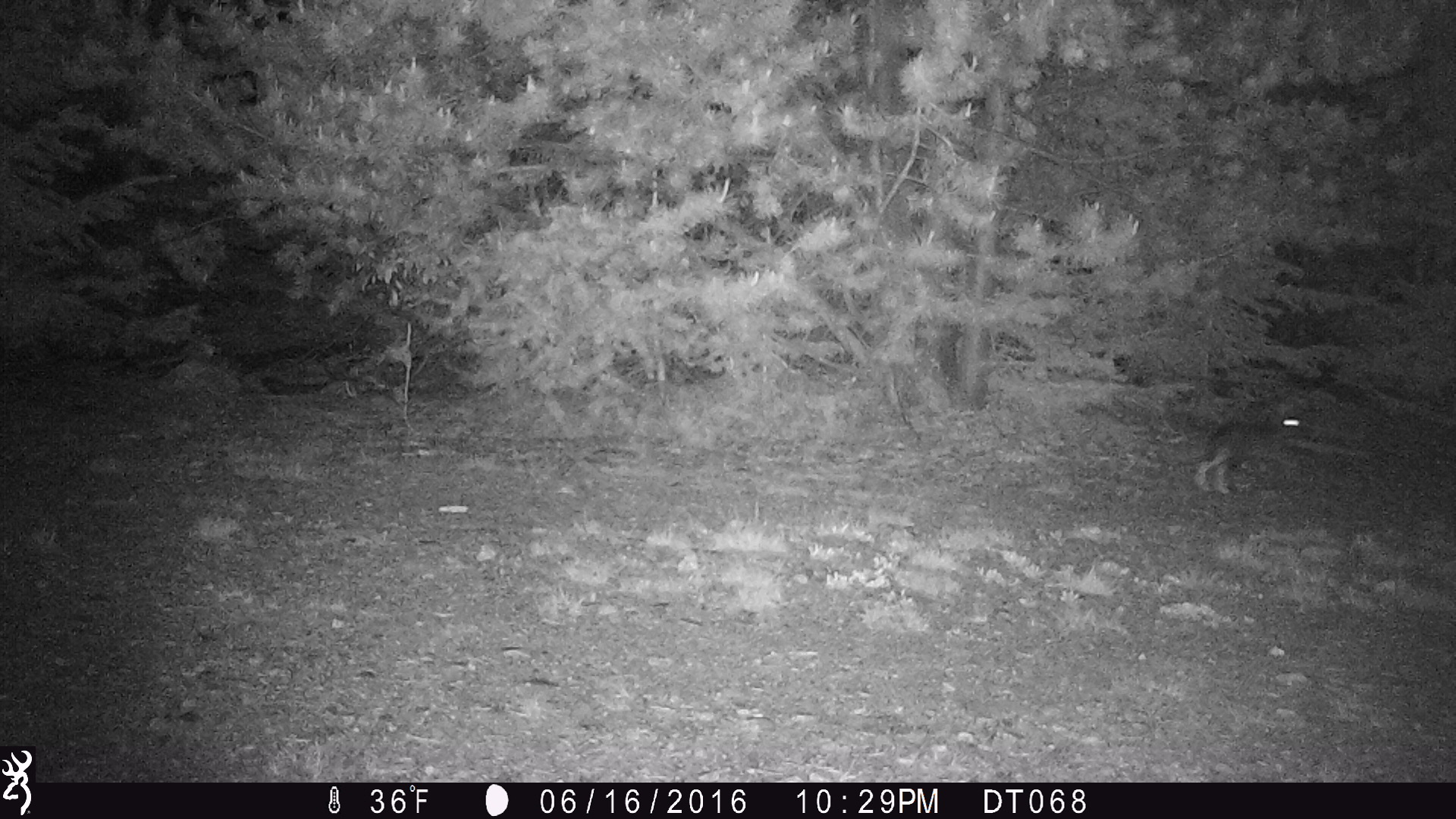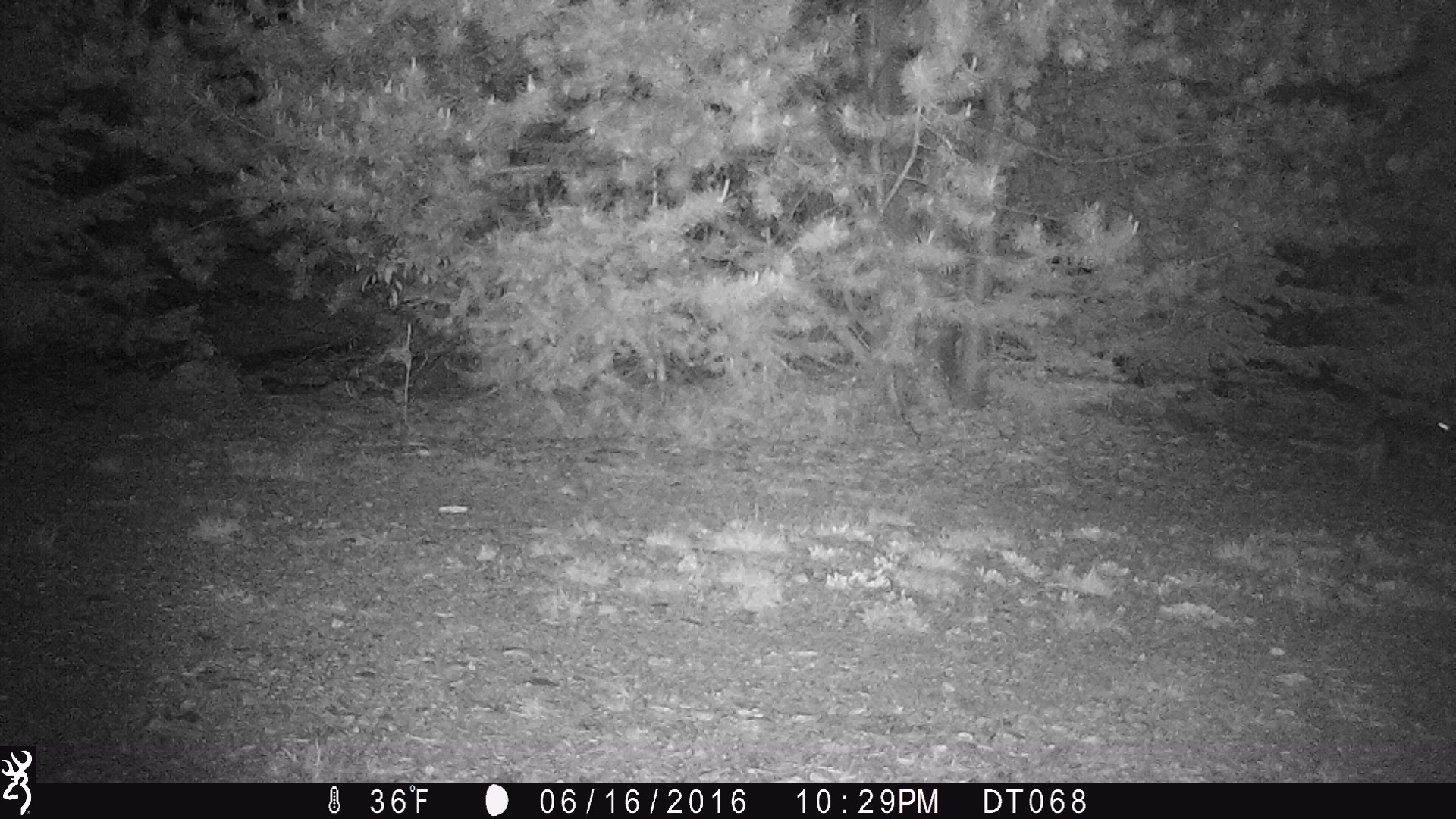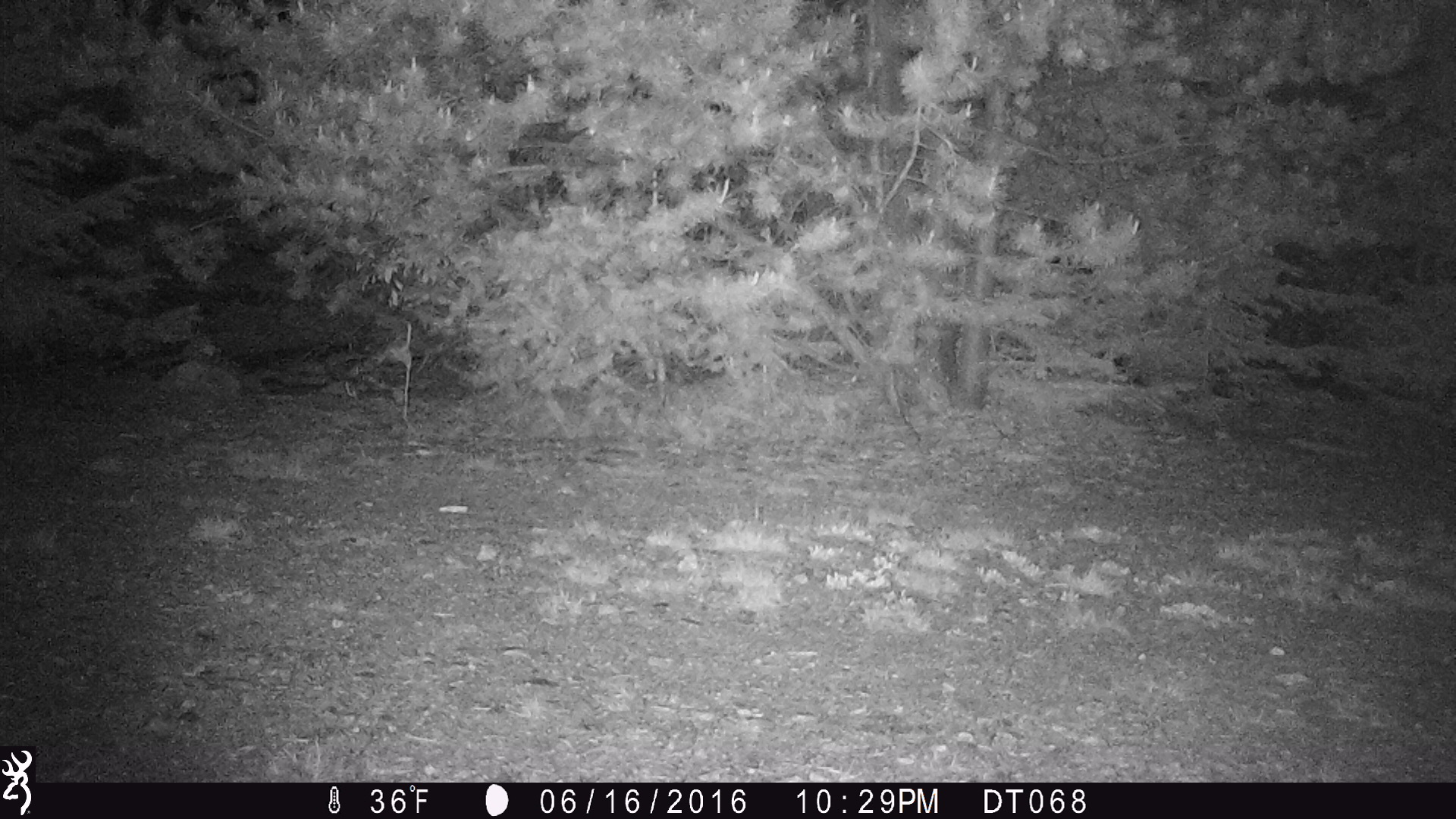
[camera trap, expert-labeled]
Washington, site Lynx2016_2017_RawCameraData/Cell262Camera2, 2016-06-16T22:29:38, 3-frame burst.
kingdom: Animalia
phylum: Chordata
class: Mammalia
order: Lagomorpha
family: Leporidae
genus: Lepus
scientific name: Lepus americanus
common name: snowshoe hare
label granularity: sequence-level